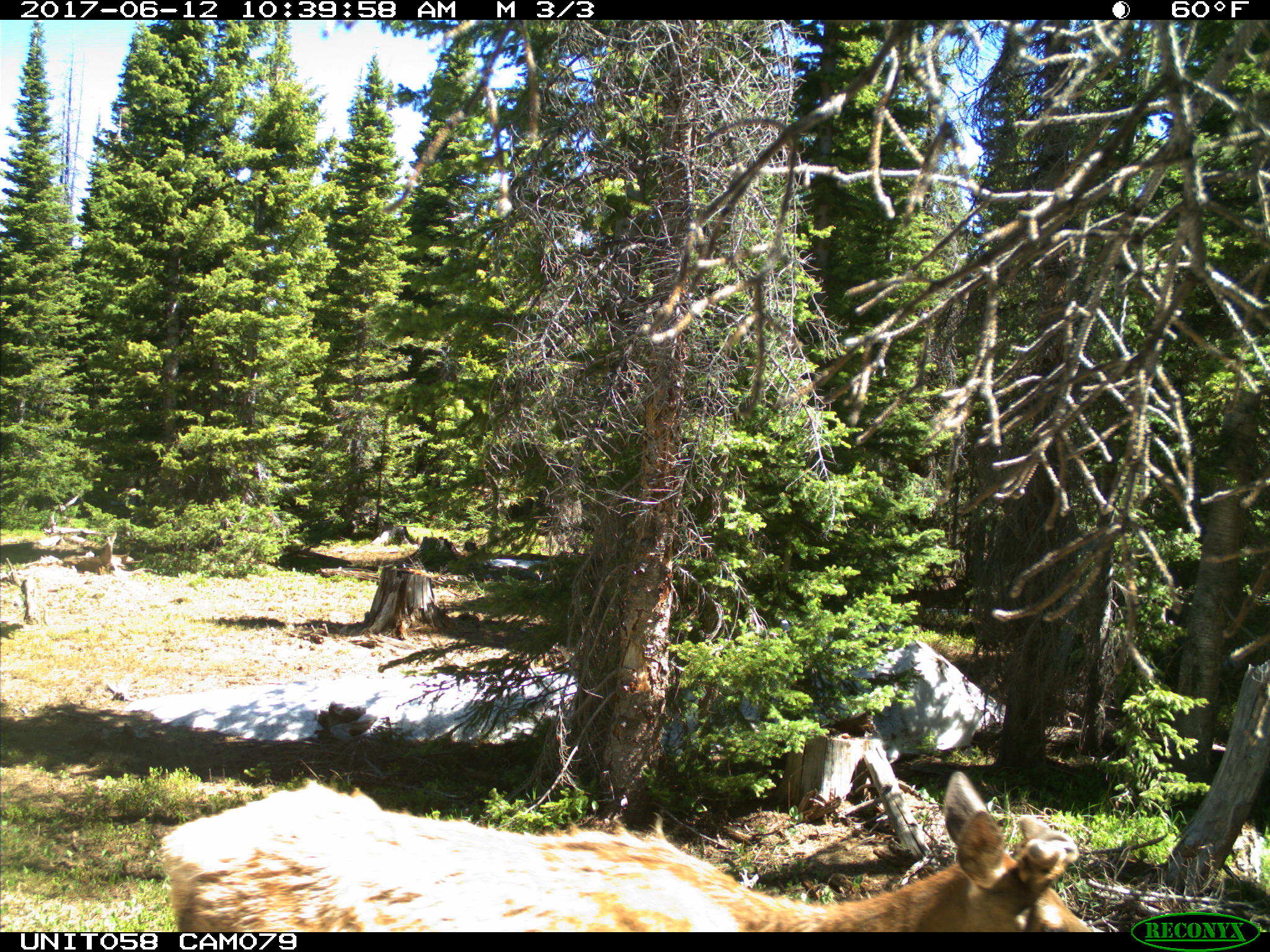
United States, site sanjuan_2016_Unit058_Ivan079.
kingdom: Animalia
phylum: Chordata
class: Mammalia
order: Artiodactyla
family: Cervidae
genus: Cervus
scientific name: Cervus elaphus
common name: red deer